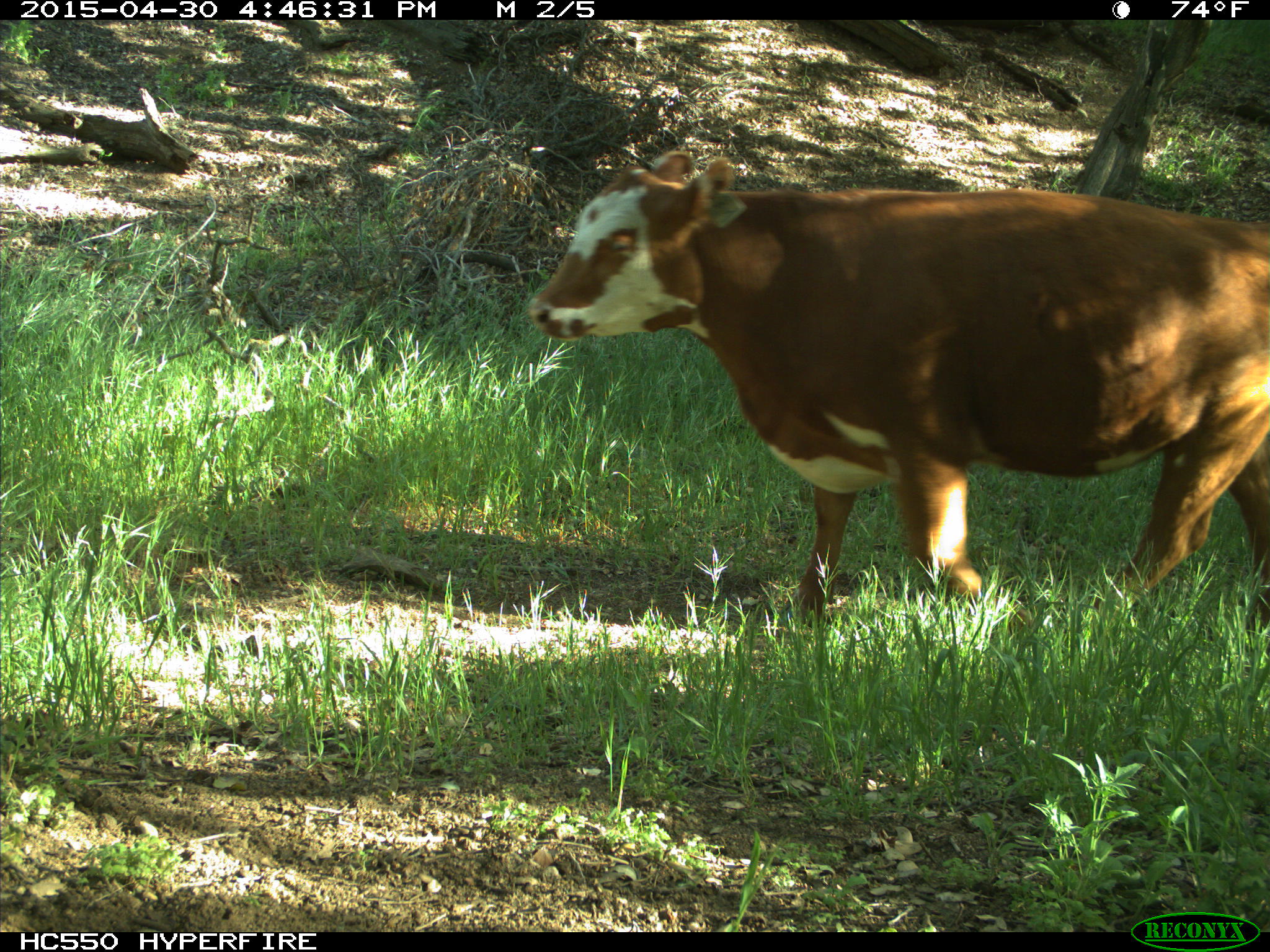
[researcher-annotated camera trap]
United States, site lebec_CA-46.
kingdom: Animalia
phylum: Chordata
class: Mammalia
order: Artiodactyla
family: Bovidae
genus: Bos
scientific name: Bos taurus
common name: domestic cow